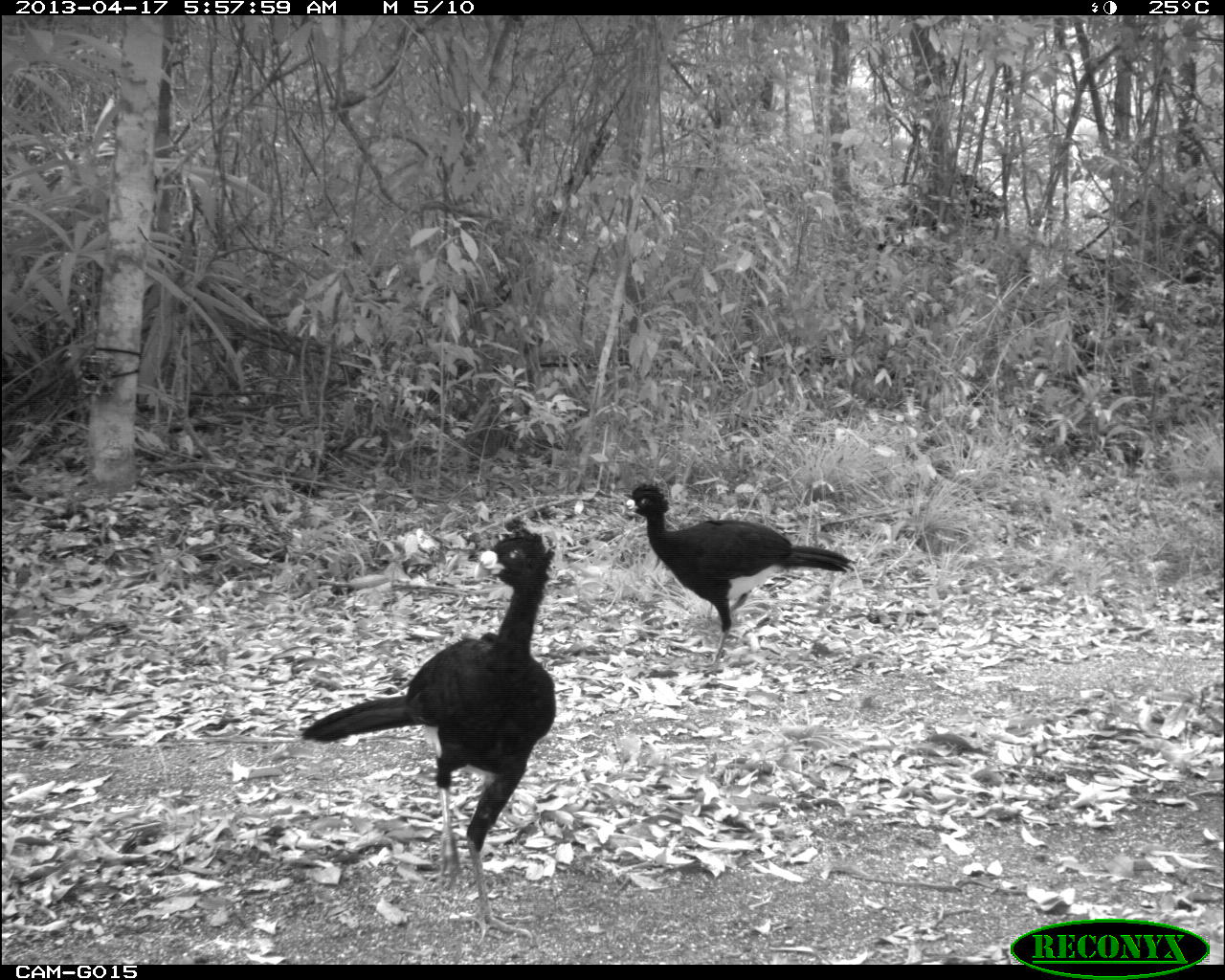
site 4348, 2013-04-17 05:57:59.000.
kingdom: Animalia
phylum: Chordata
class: Aves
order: Galliformes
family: Cracidae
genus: Crax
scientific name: Crax rubra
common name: great curassow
Crax rubra (great curassow), count 2.